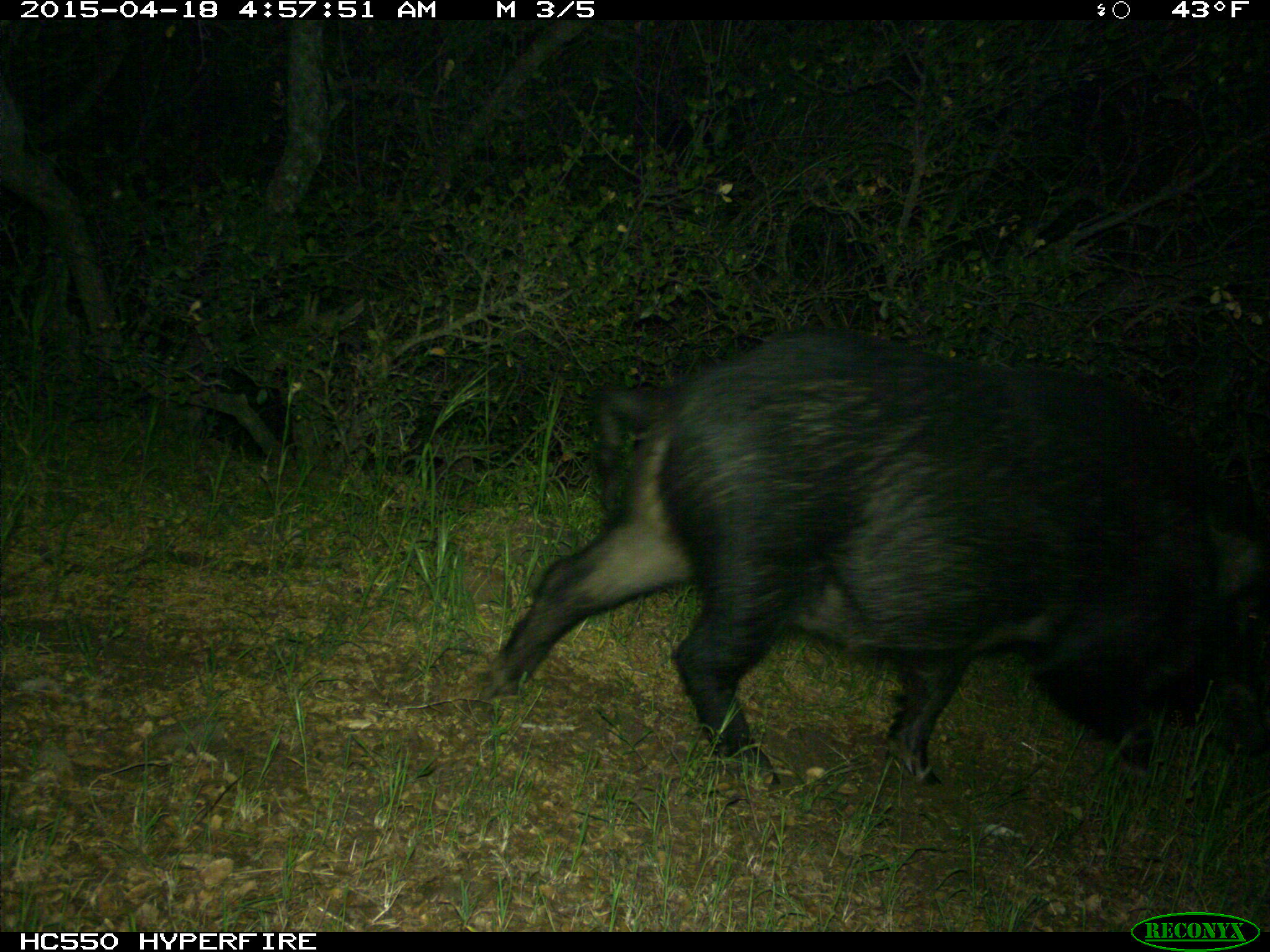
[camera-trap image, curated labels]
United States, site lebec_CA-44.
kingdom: Animalia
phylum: Chordata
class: Mammalia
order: Artiodactyla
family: Suidae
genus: Sus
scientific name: Sus scrofa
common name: wild boar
Sus scrofa (wild boar).